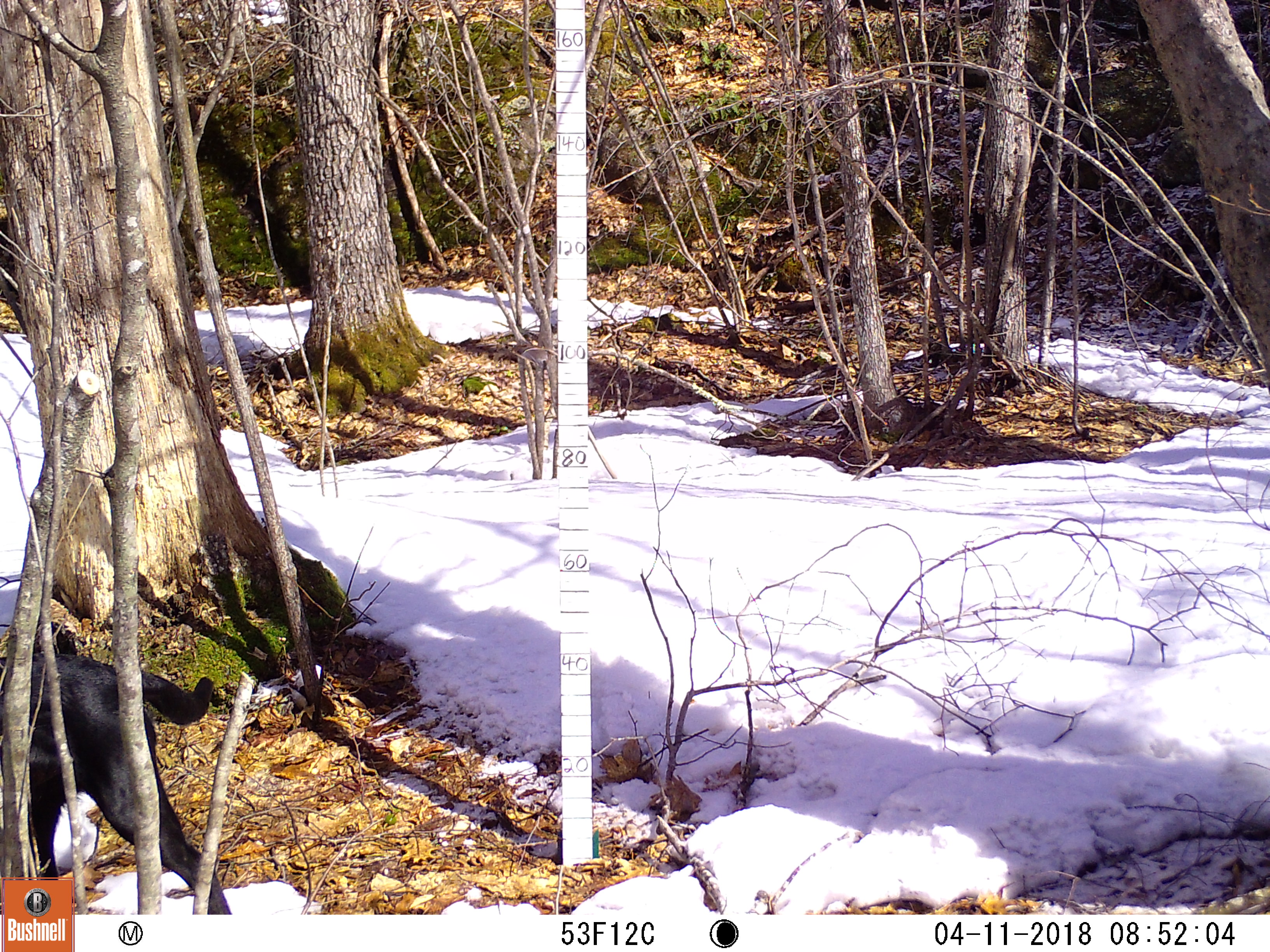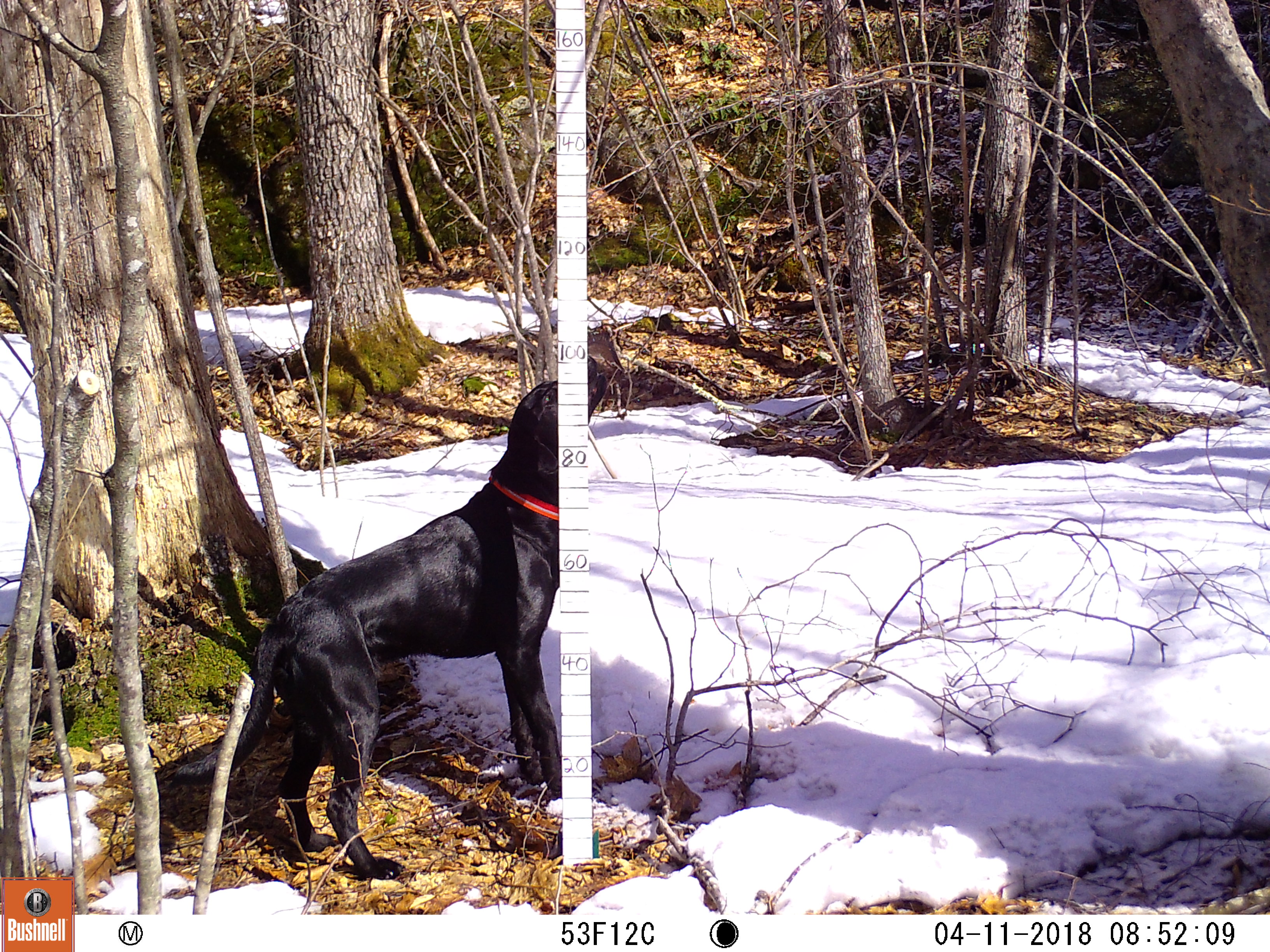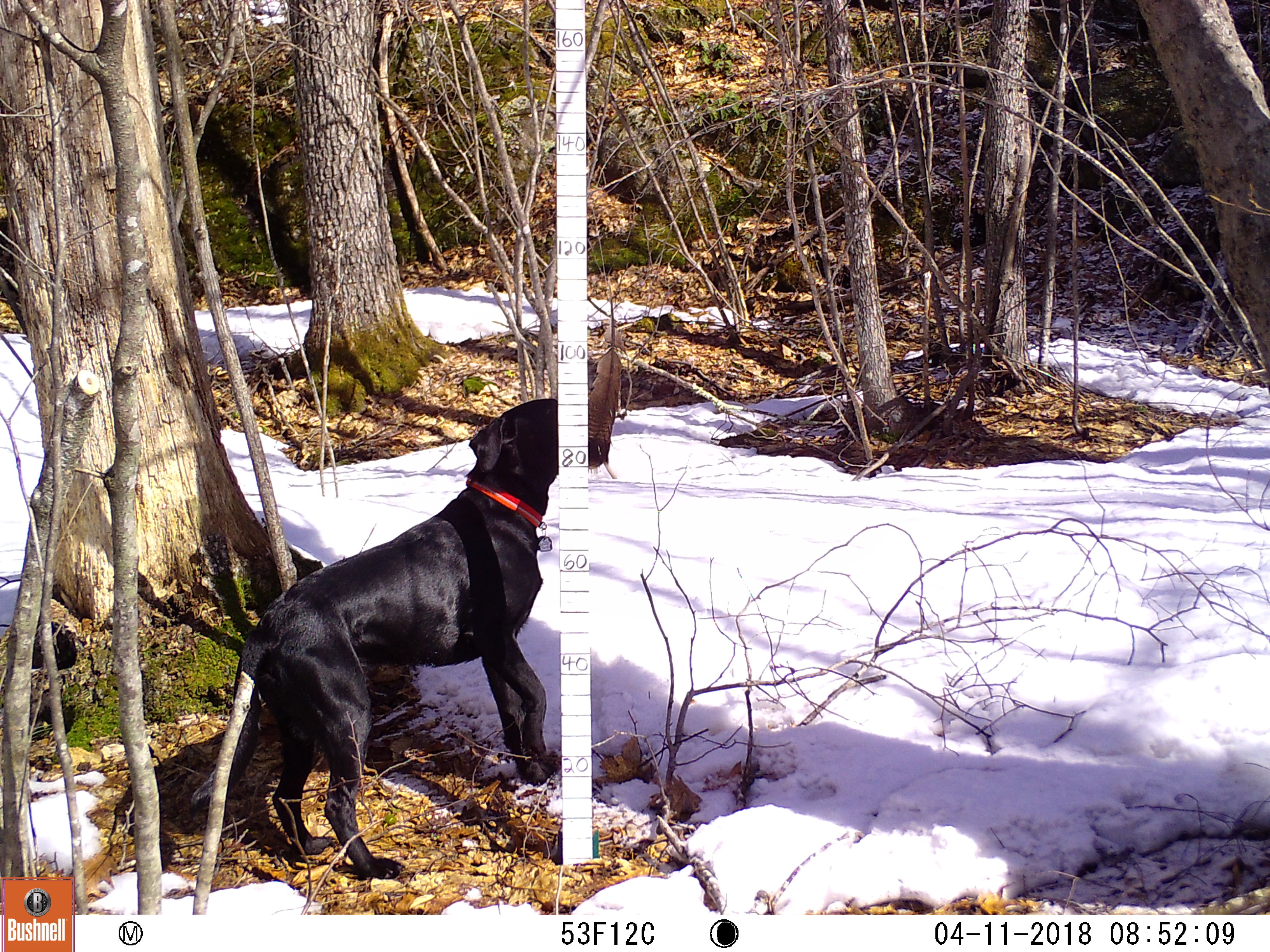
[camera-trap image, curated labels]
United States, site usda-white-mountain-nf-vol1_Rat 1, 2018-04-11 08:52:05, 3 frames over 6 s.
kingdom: Animalia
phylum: Chordata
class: Mammalia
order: Carnivora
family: Canidae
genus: Canis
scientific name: Canis familiaris familiaris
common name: domestic dog